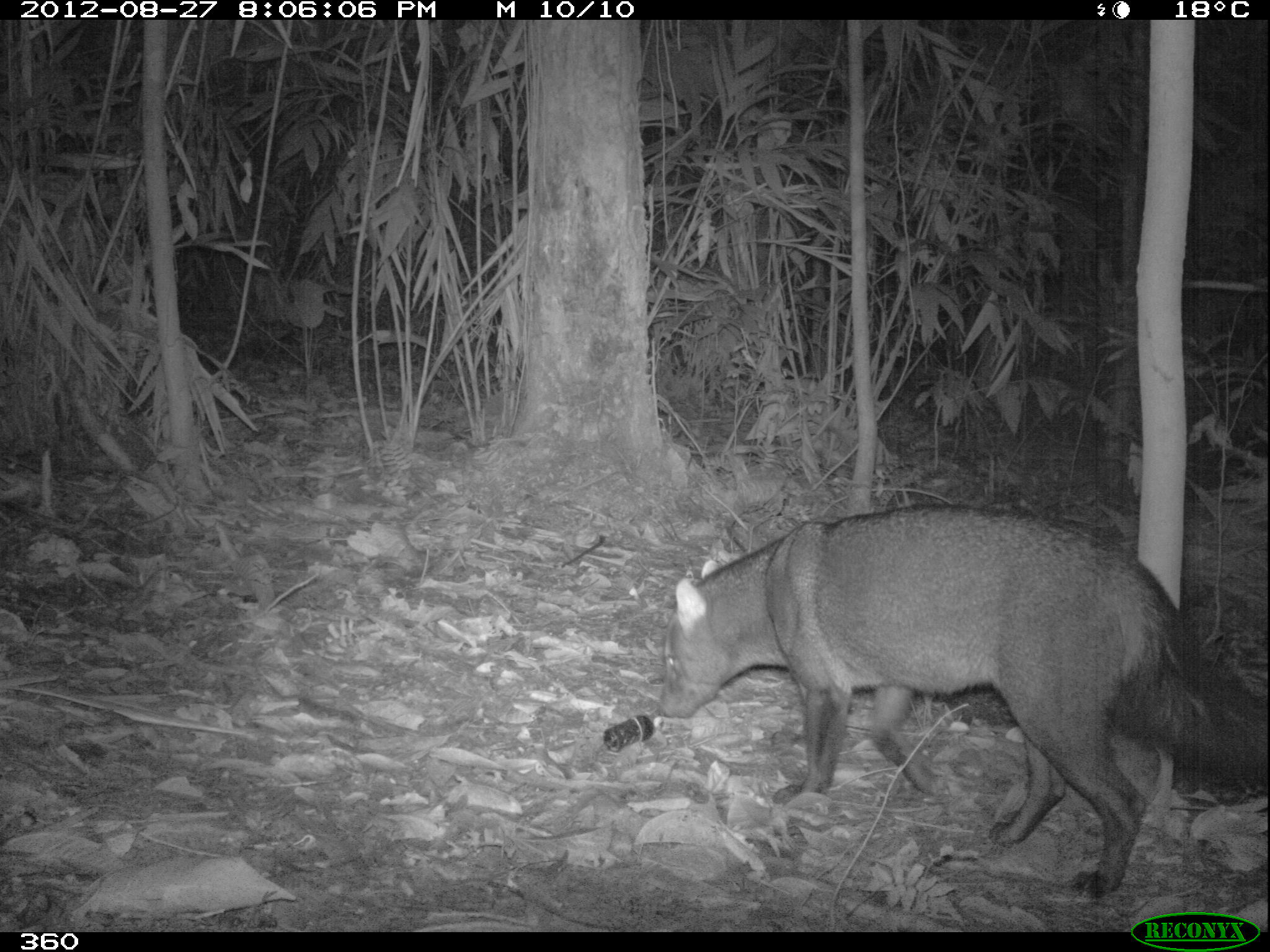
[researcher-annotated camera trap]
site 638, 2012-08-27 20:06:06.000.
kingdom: Animalia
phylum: Chordata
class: Mammalia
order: Carnivora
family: Canidae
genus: Atelocynus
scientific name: Atelocynus microtis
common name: short-eared dog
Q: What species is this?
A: Atelocynus microtis (short-eared dog).